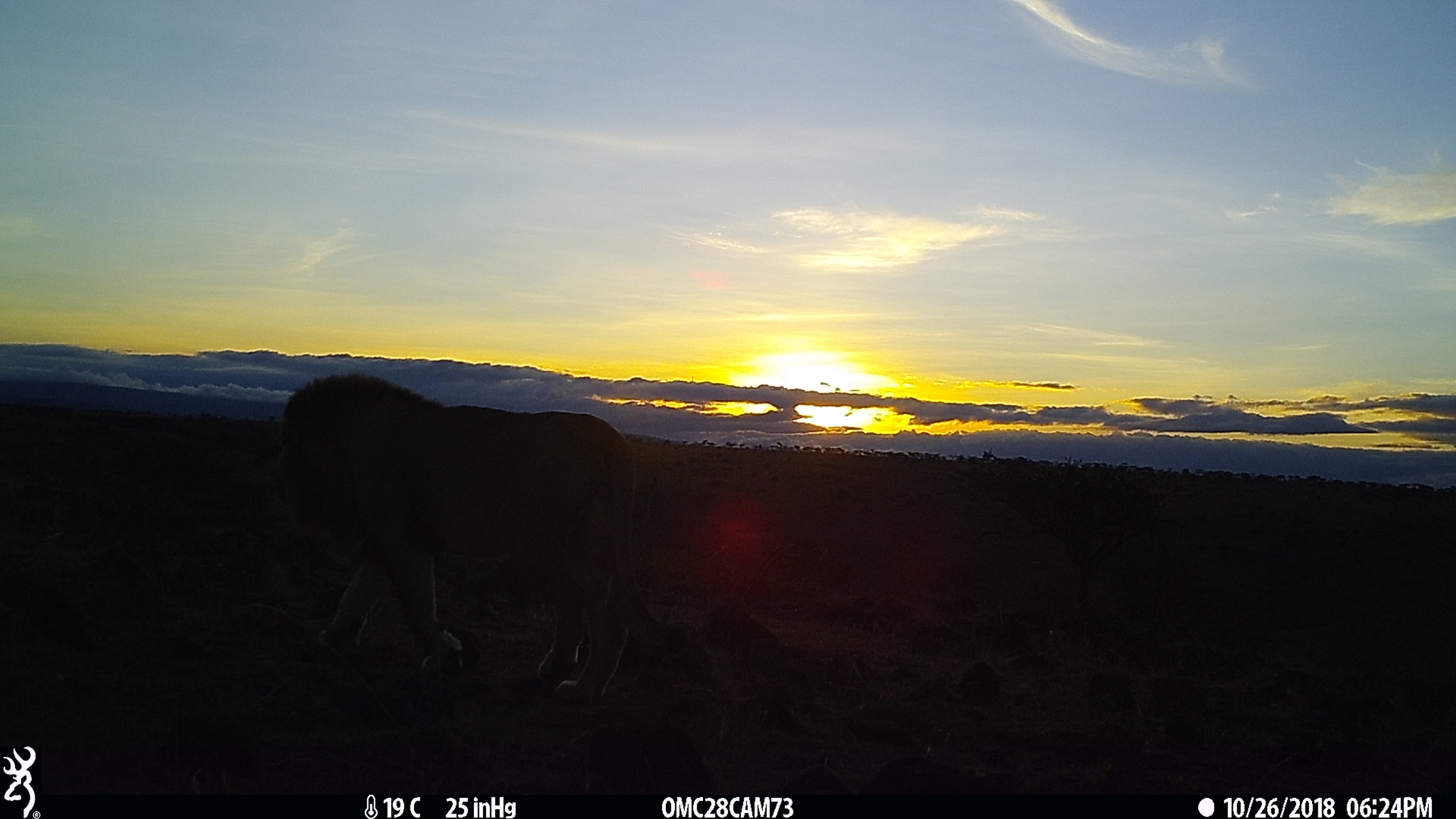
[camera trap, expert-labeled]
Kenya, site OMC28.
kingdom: Animalia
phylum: Chordata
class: Mammalia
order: Carnivora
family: Felidae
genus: Panthera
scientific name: Panthera leo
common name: lion